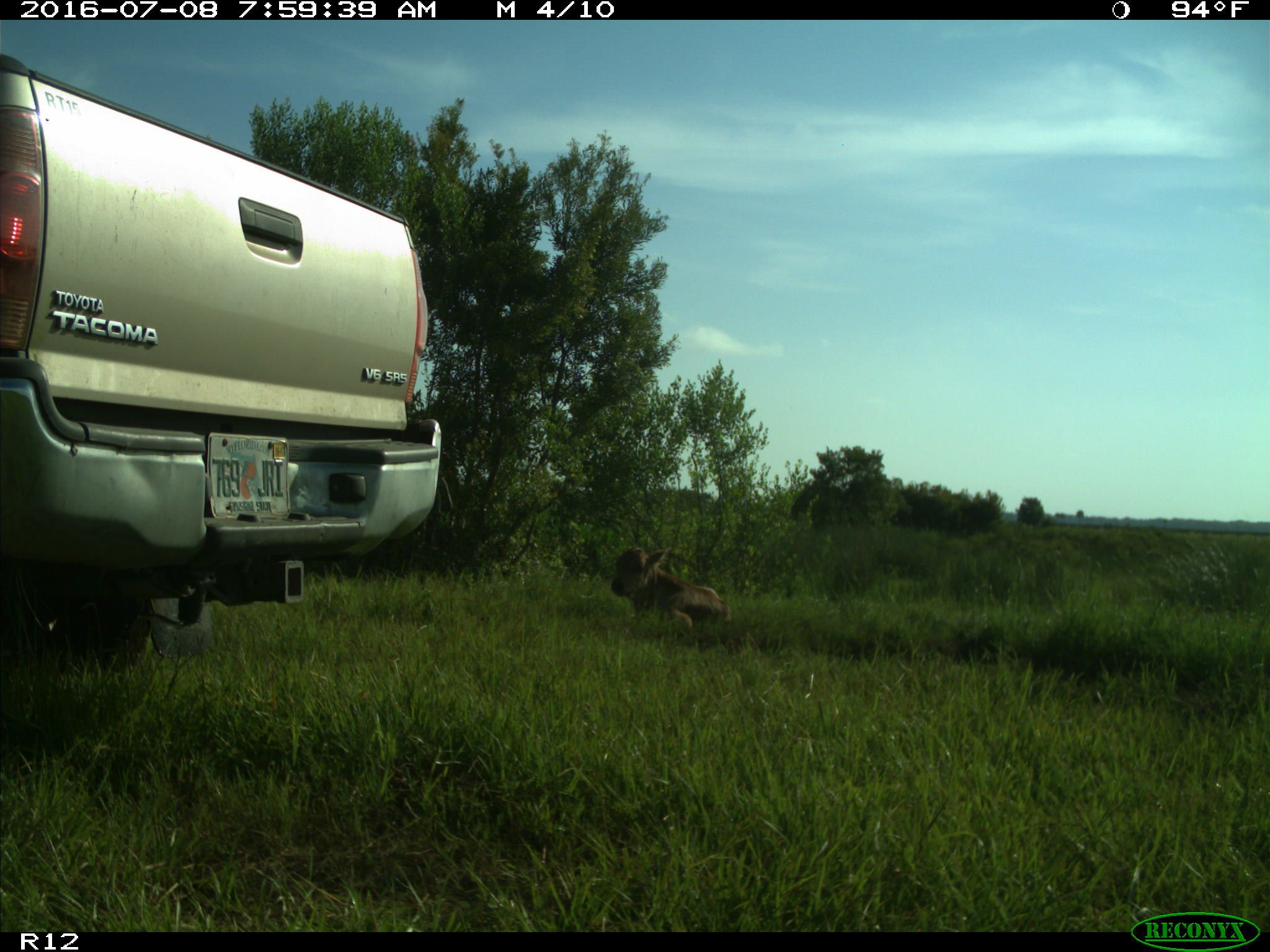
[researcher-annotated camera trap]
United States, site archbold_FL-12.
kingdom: Animalia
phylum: Chordata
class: Mammalia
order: Artiodactyla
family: Bovidae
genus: Bos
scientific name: Bos taurus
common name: domestic cow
Bos taurus (domestic cow).